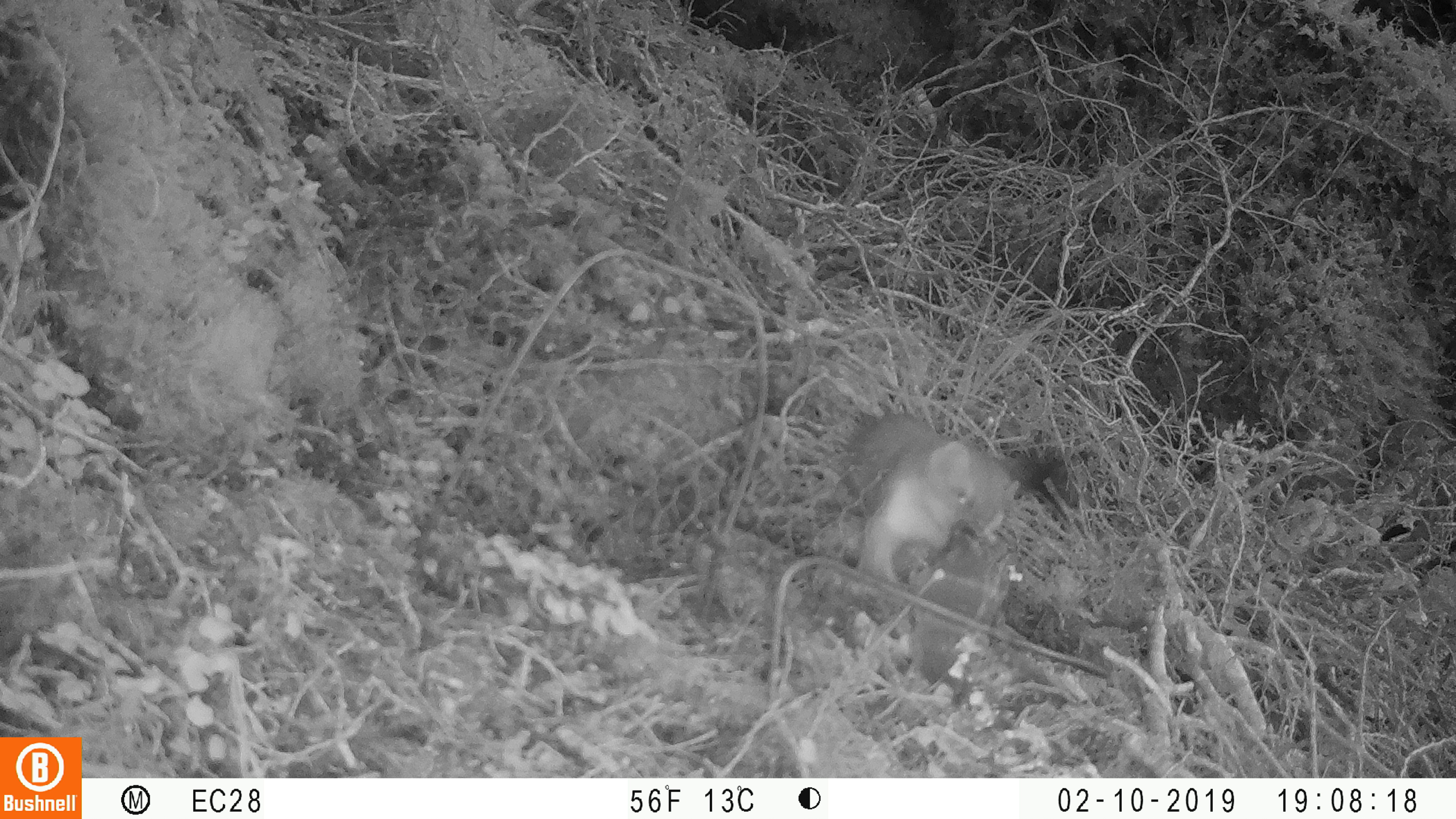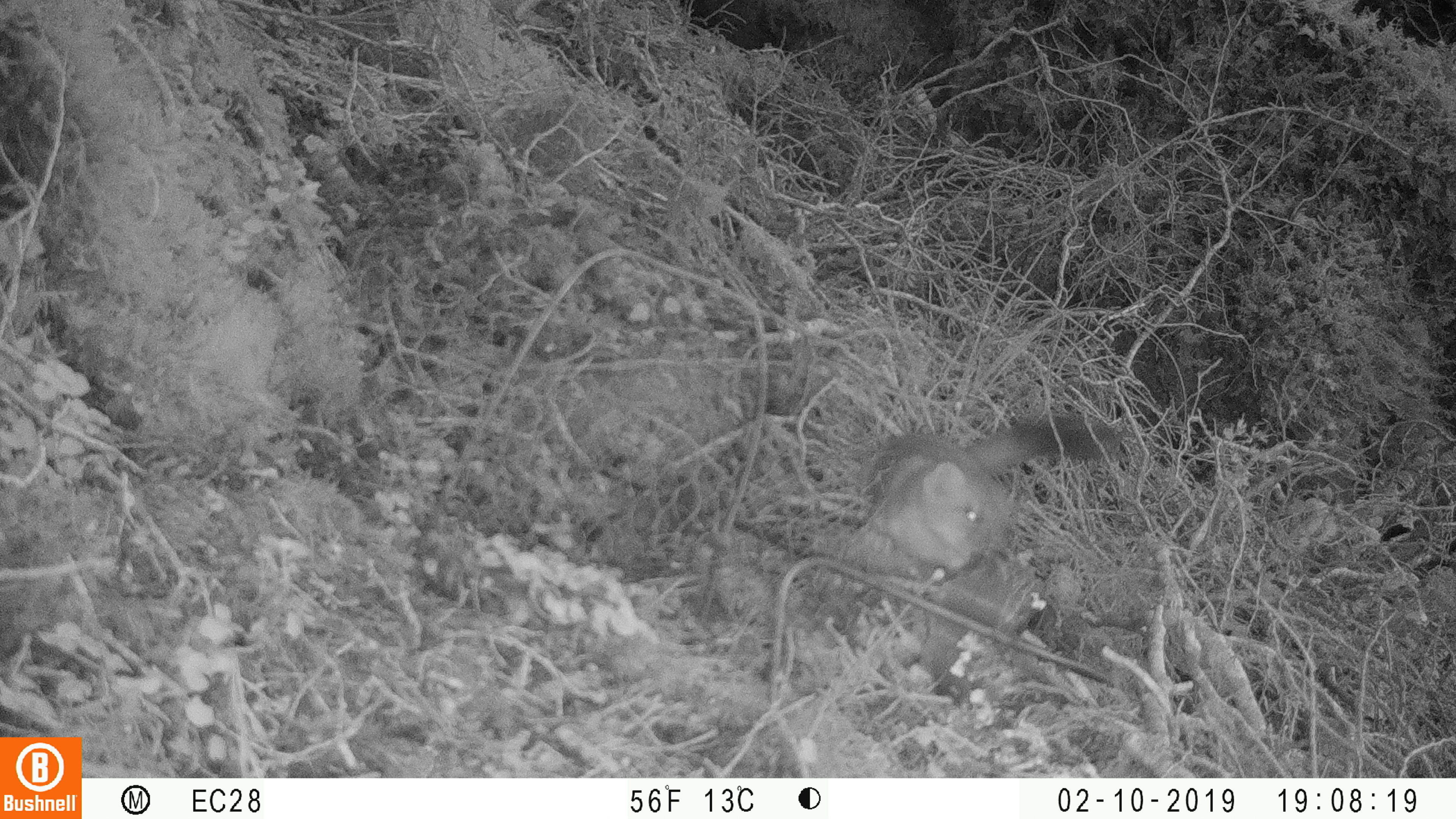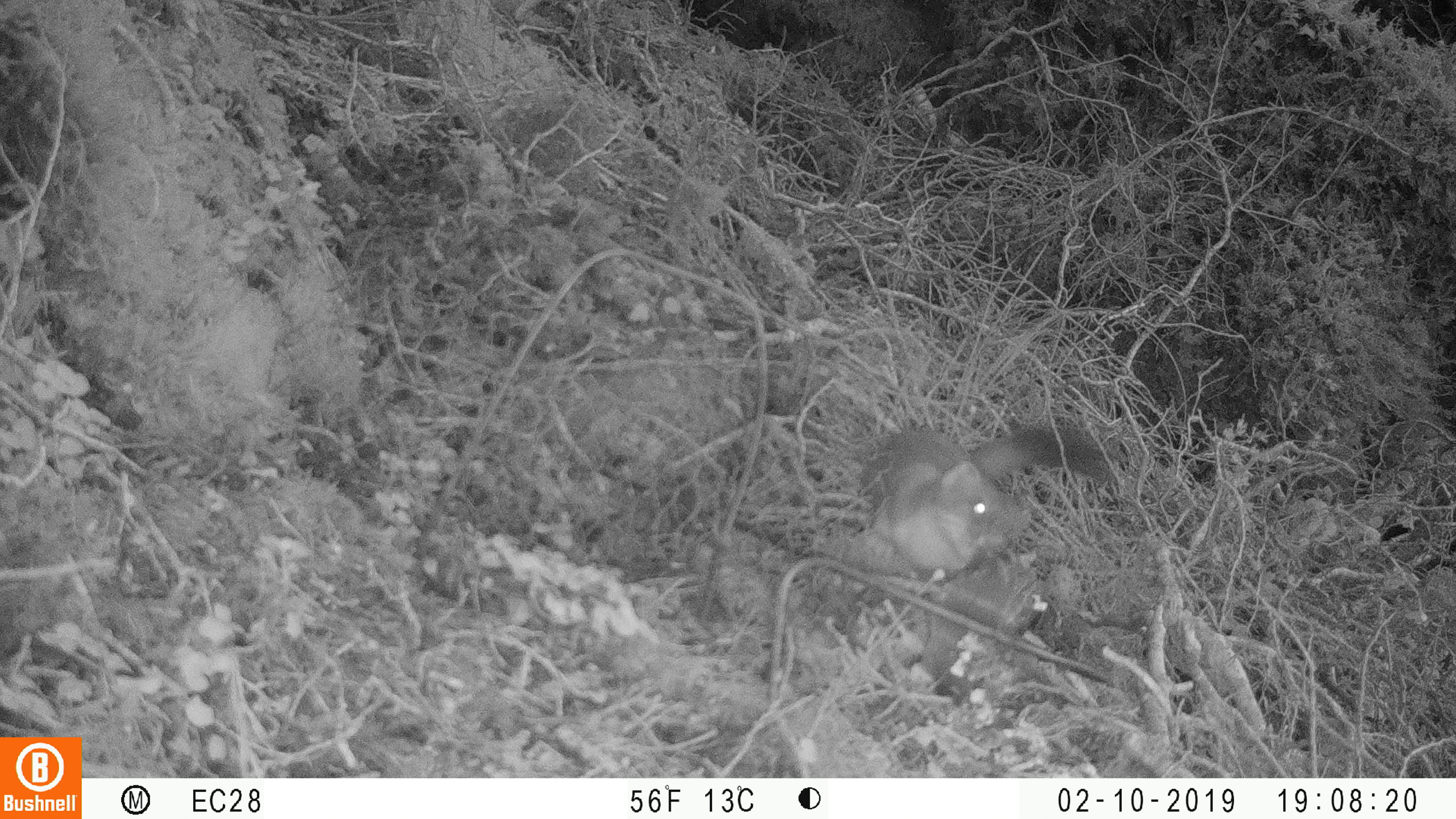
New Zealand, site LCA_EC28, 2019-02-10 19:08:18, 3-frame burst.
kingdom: Animalia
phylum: Chordata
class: Mammalia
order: Carnivora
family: Mustelidae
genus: Mustela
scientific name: Mustela erminea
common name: stoat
Stoat (Mustela erminea).